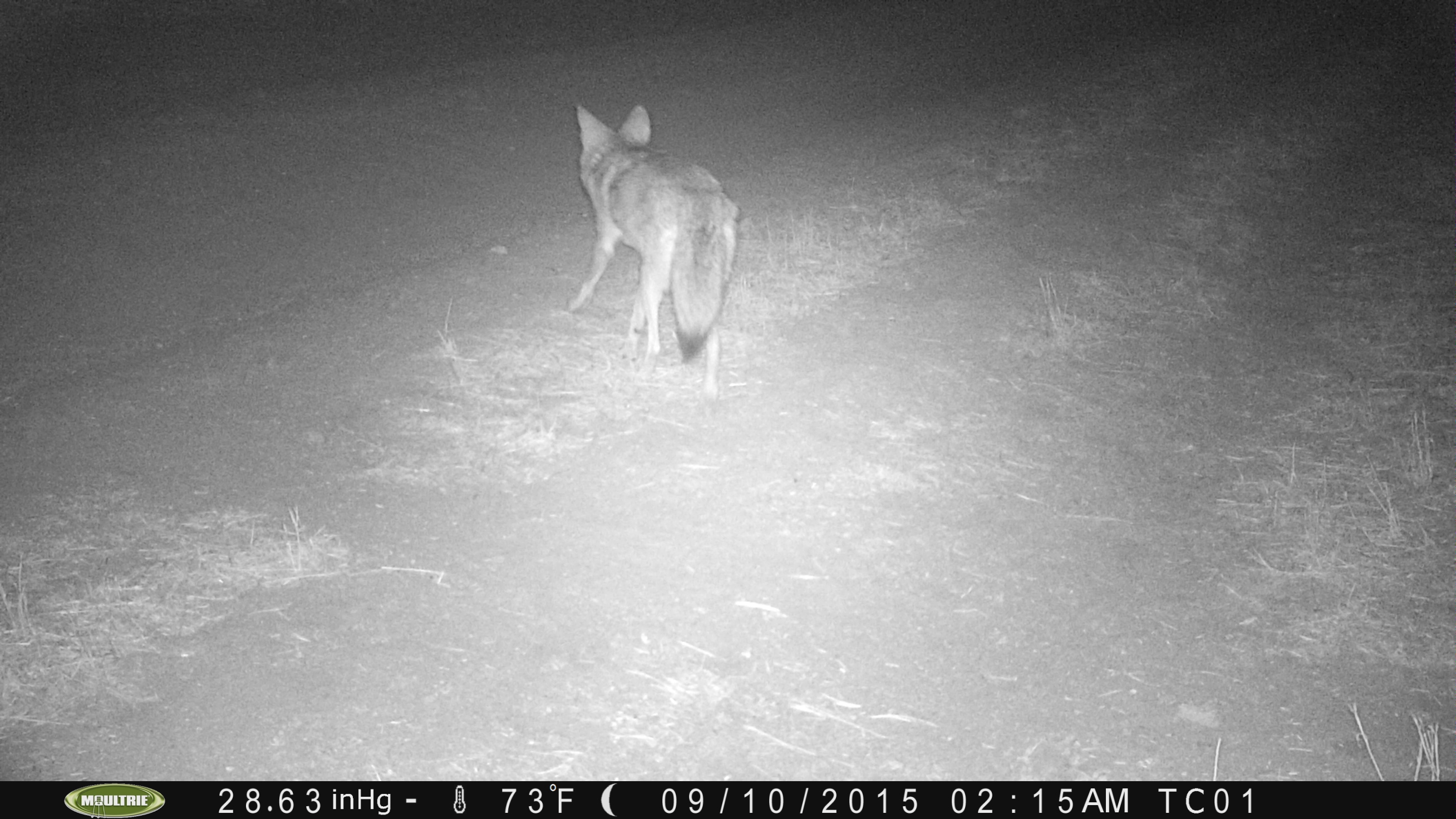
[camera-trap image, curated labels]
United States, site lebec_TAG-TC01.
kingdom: Animalia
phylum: Chordata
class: Mammalia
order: Carnivora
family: Canidae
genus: Canis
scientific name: Canis latrans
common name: coyote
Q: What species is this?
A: Canis latrans (coyote).